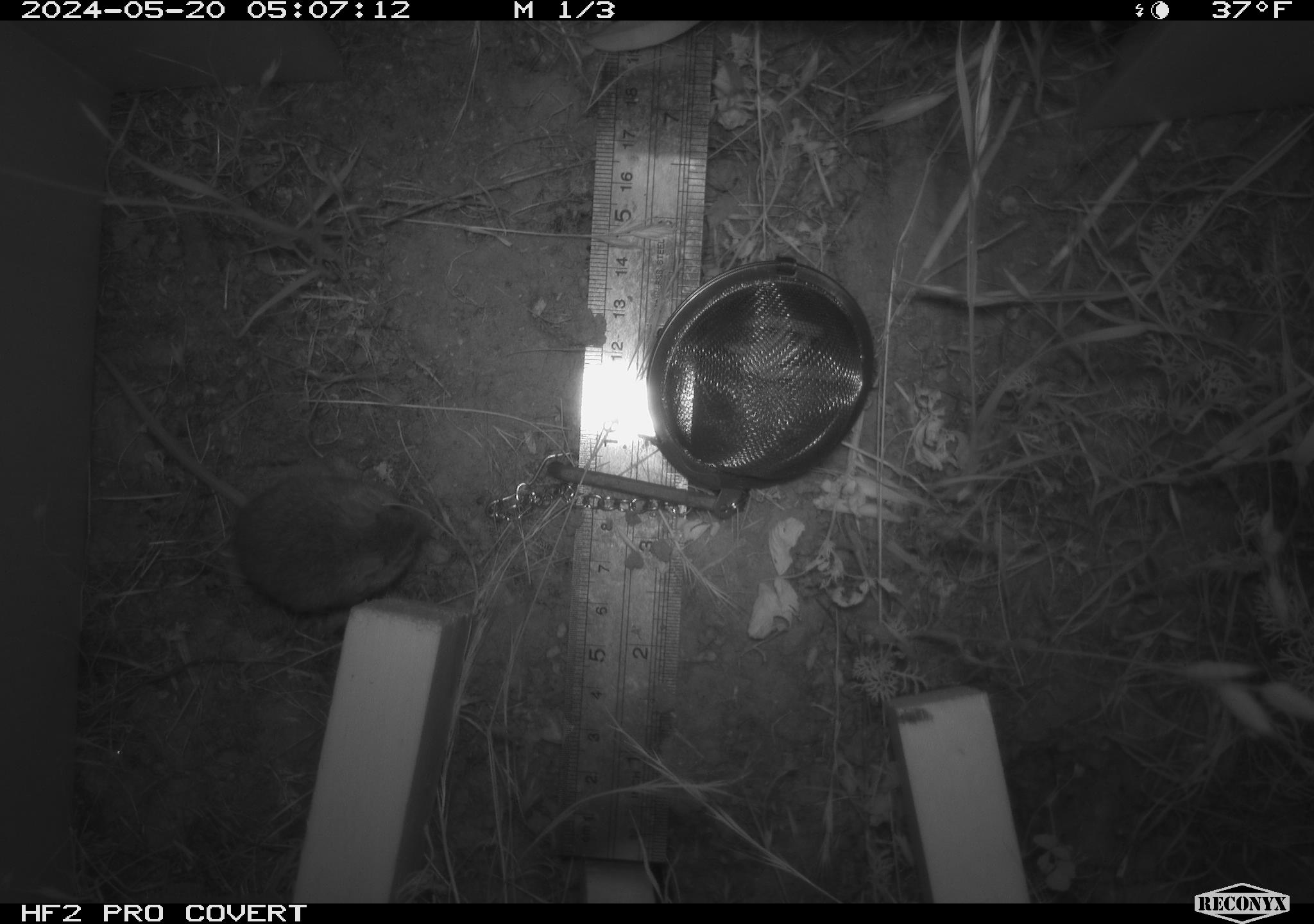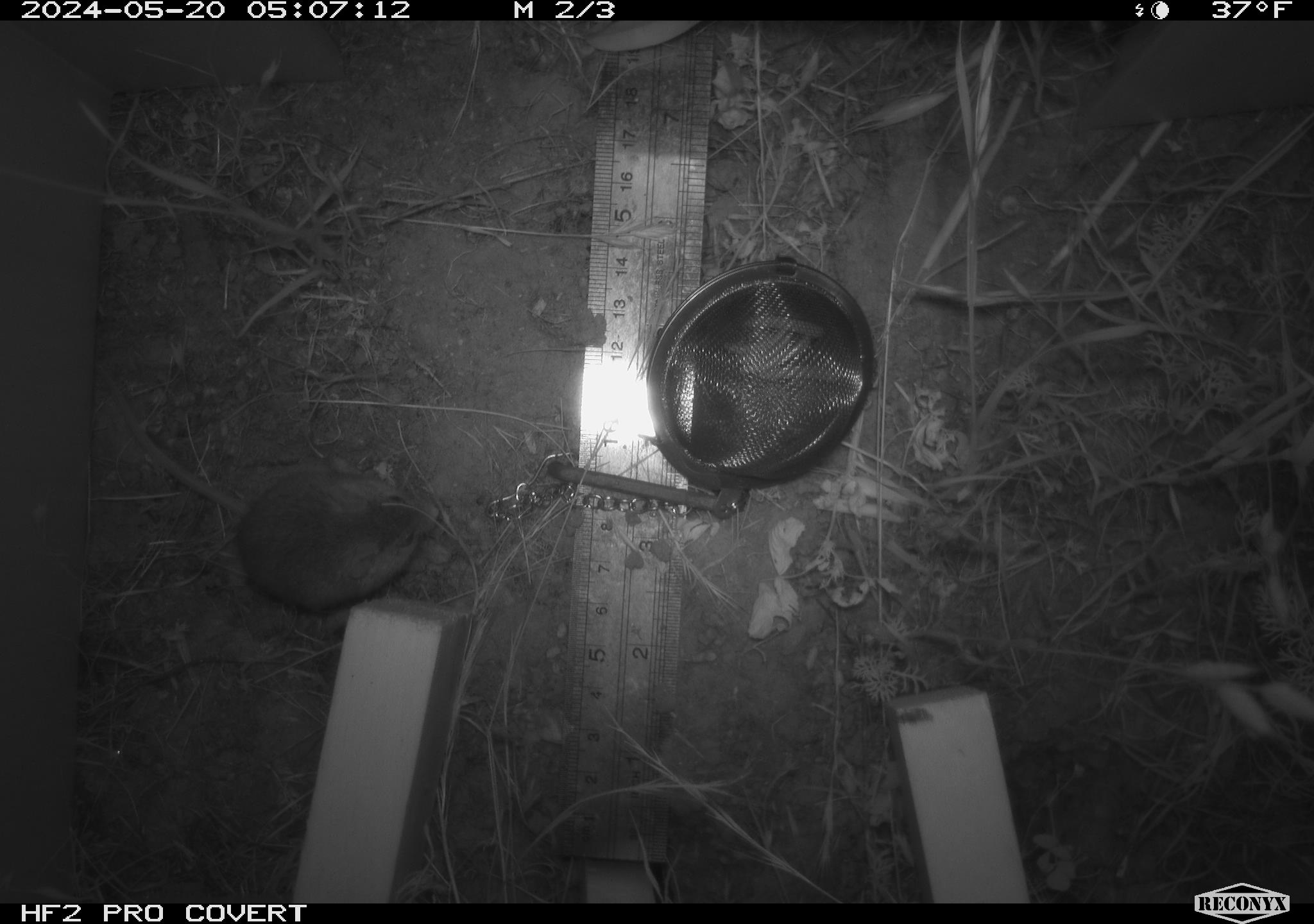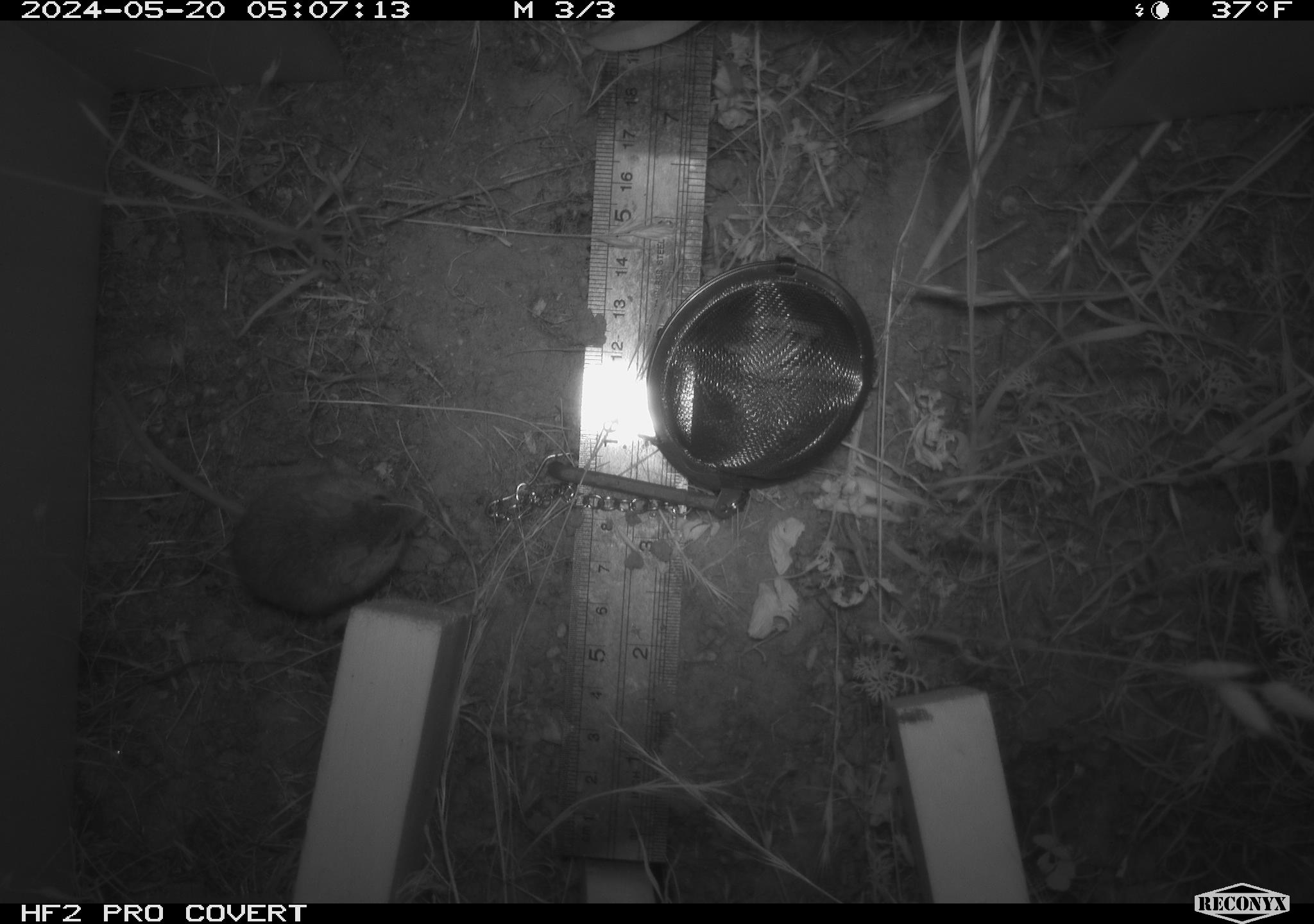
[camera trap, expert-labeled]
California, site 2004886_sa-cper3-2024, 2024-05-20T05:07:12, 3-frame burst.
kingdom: Animalia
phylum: Chordata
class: Mammalia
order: Rodentia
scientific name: Rodentia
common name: rodent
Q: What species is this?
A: Rodent (Rodentia).